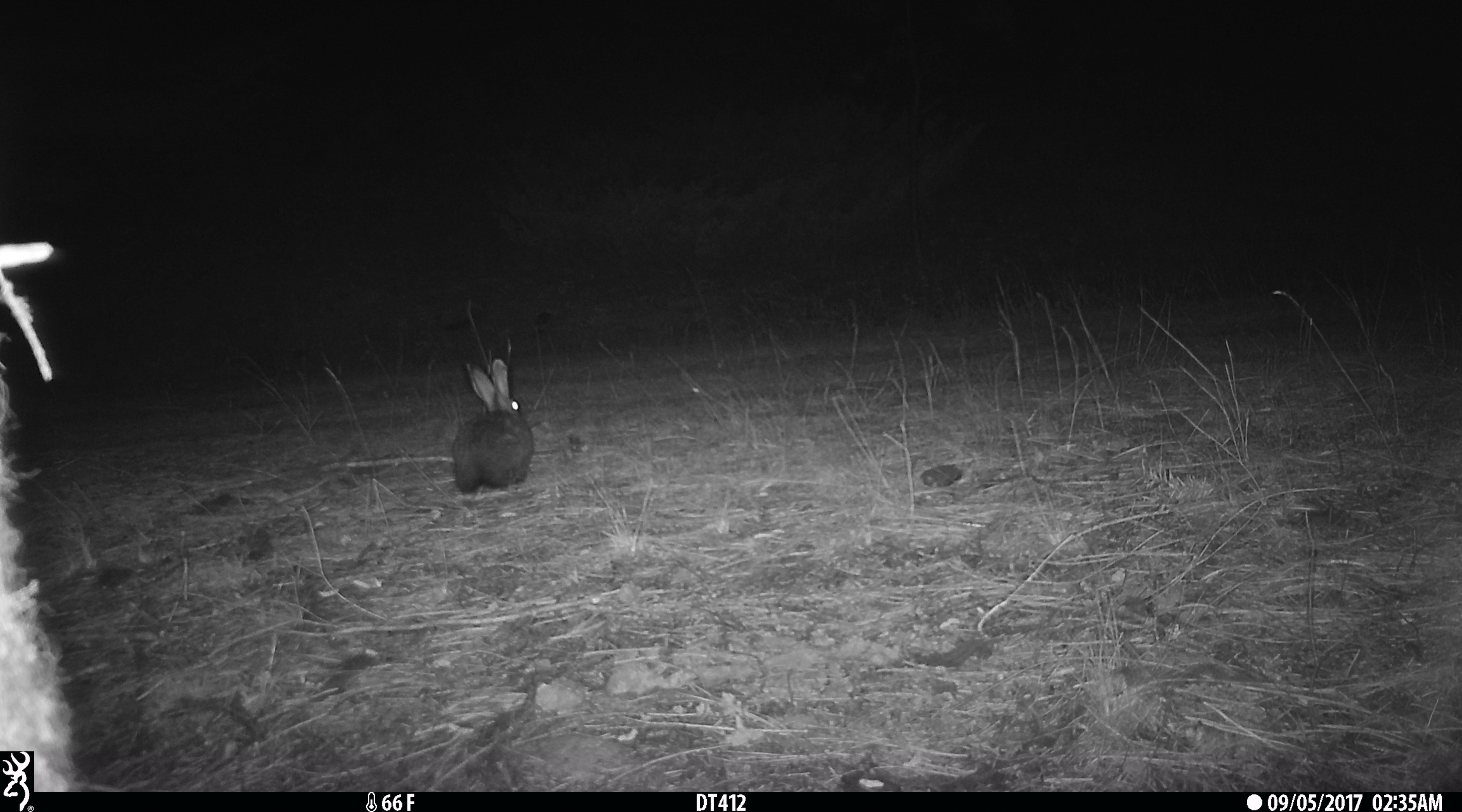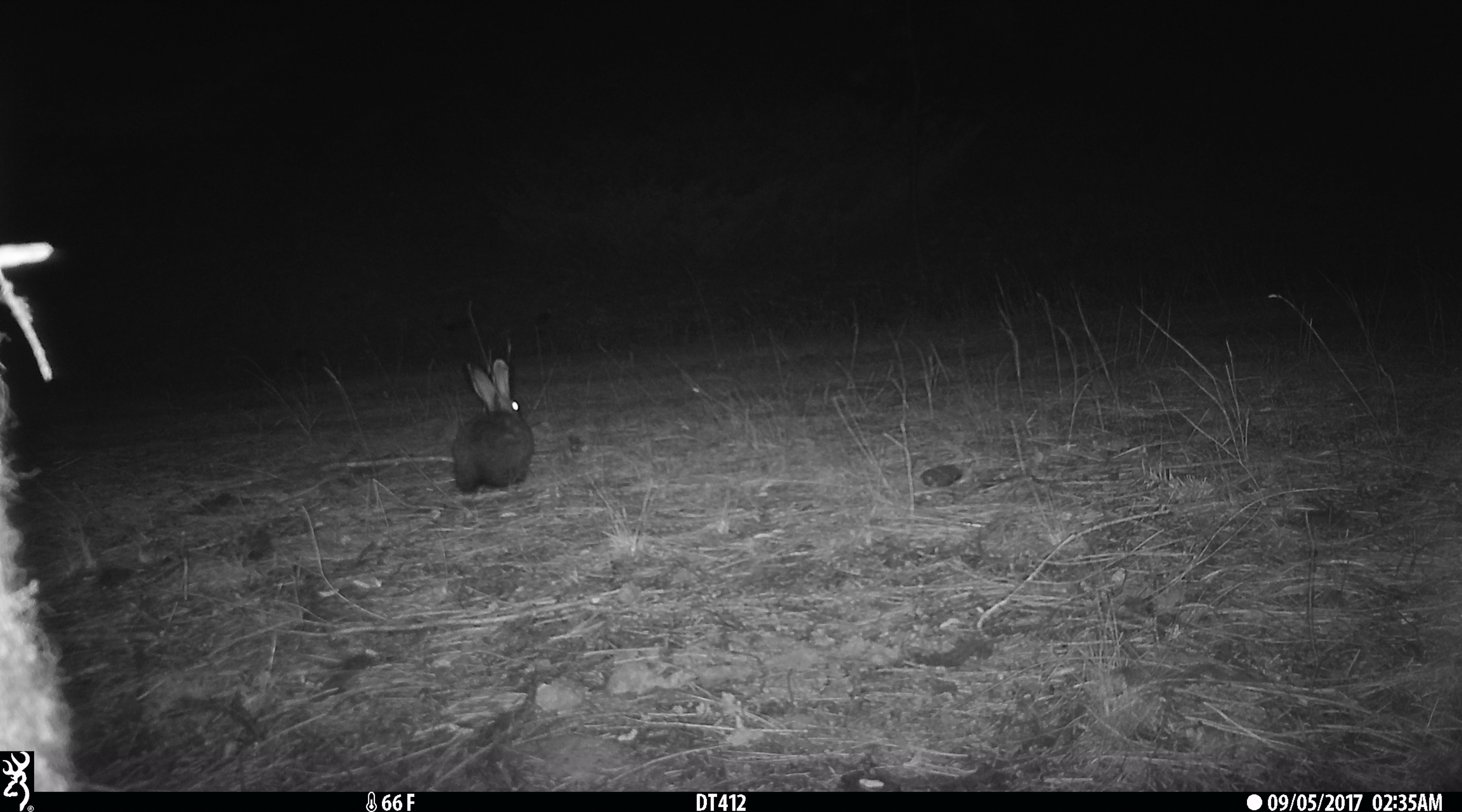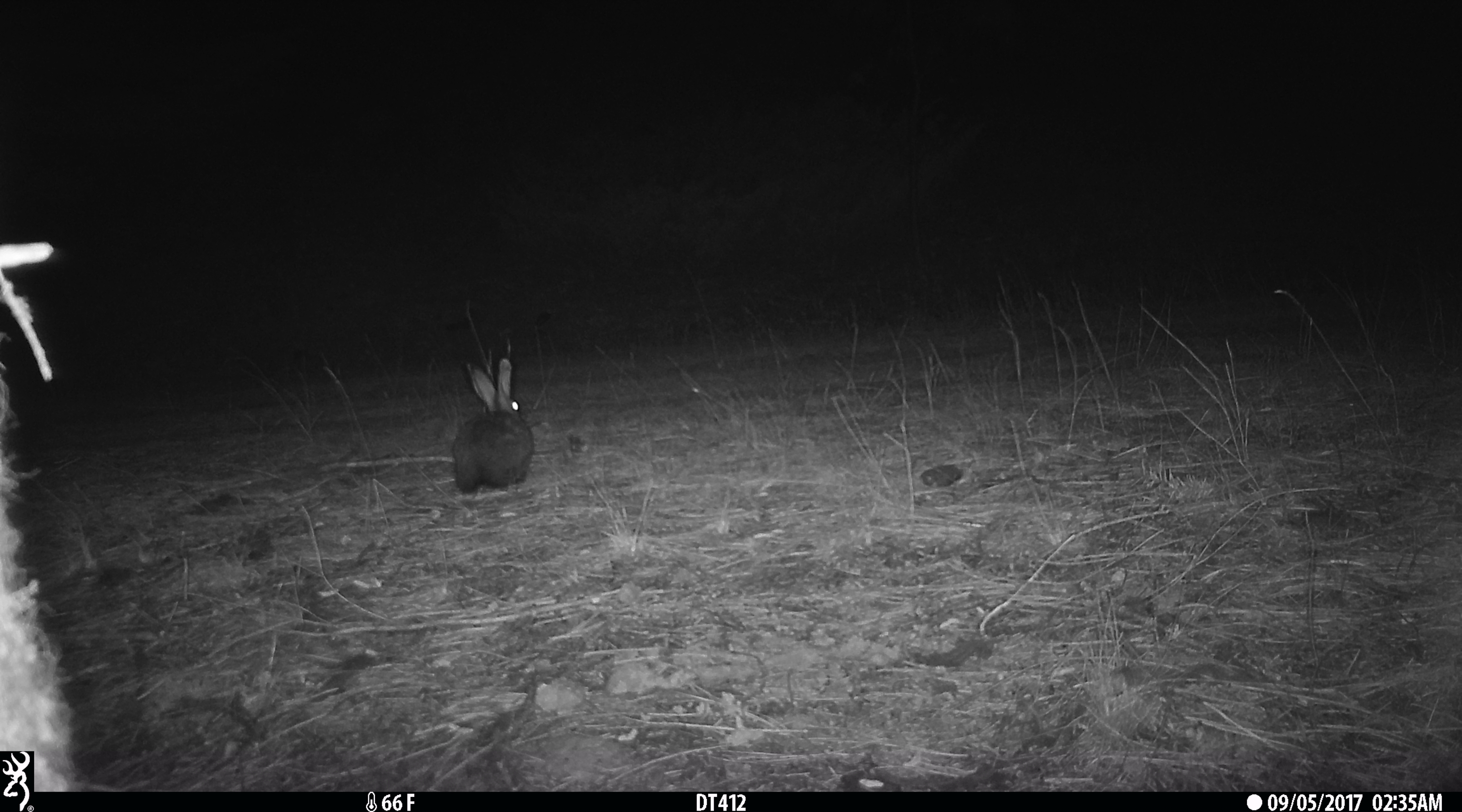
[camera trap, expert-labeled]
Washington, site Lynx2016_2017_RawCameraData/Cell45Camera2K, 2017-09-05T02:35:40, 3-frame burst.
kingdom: Animalia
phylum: Chordata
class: Mammalia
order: Lagomorpha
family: Leporidae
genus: Lepus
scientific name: Lepus americanus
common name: snowshoe hare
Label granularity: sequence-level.